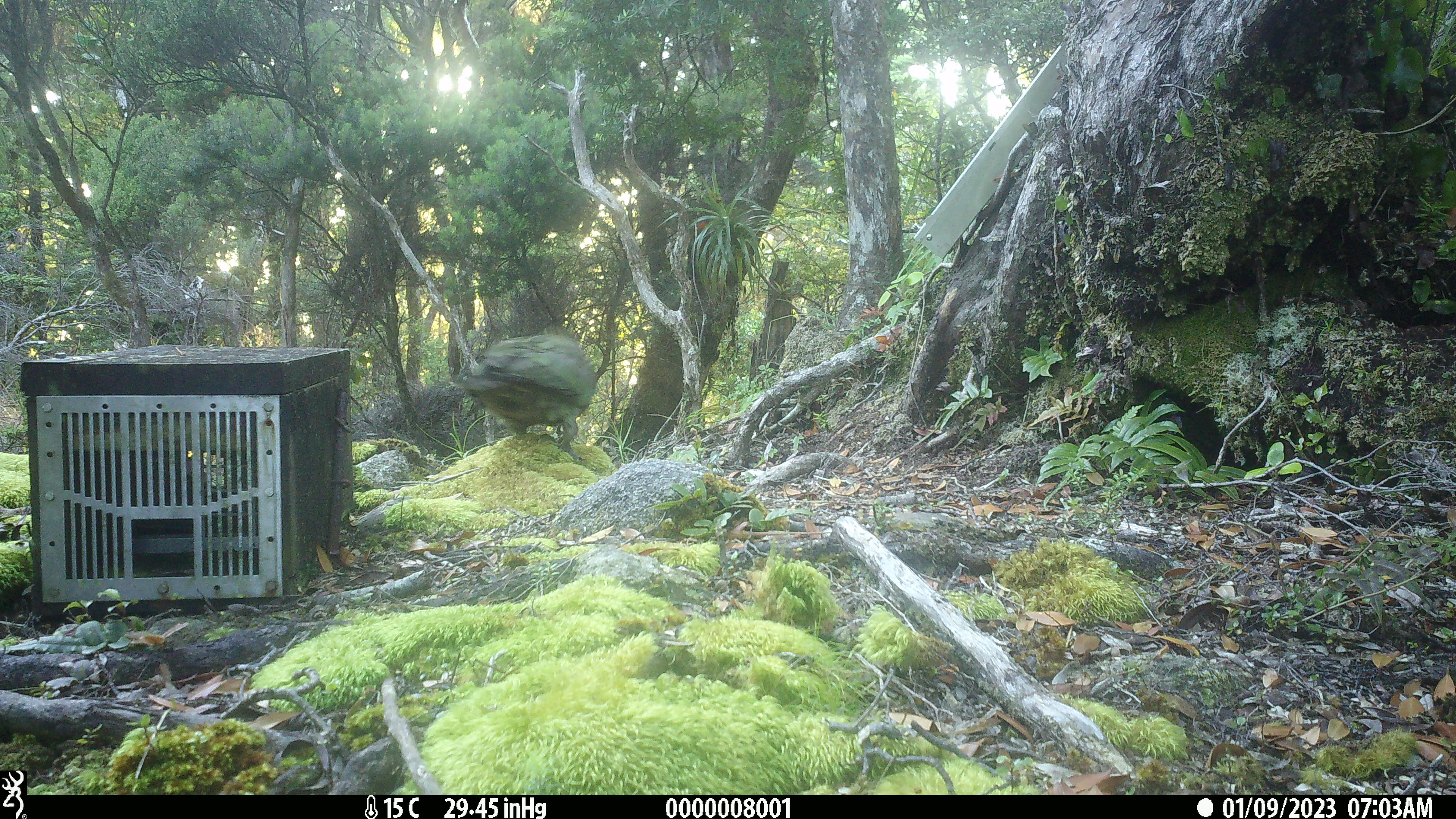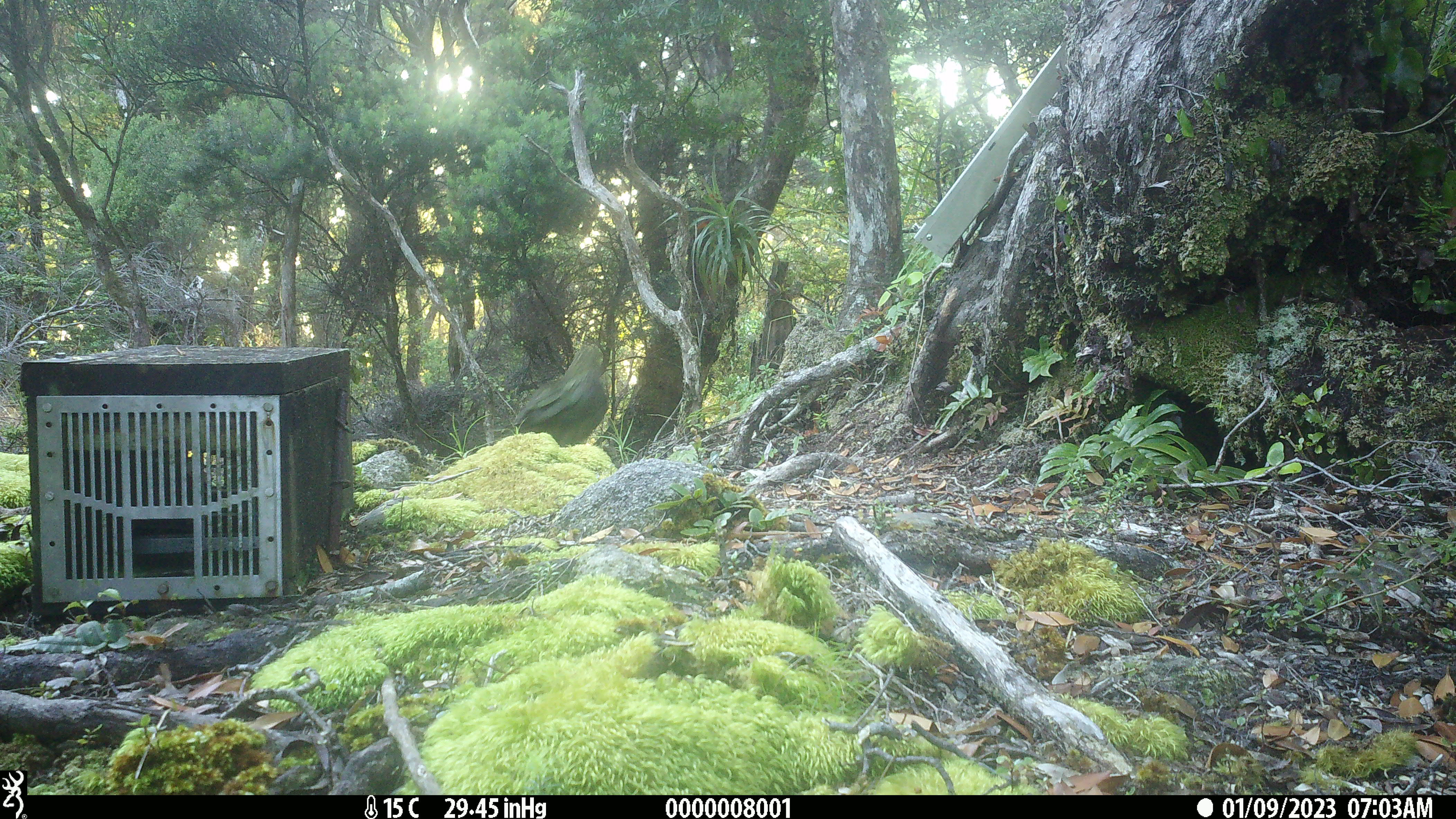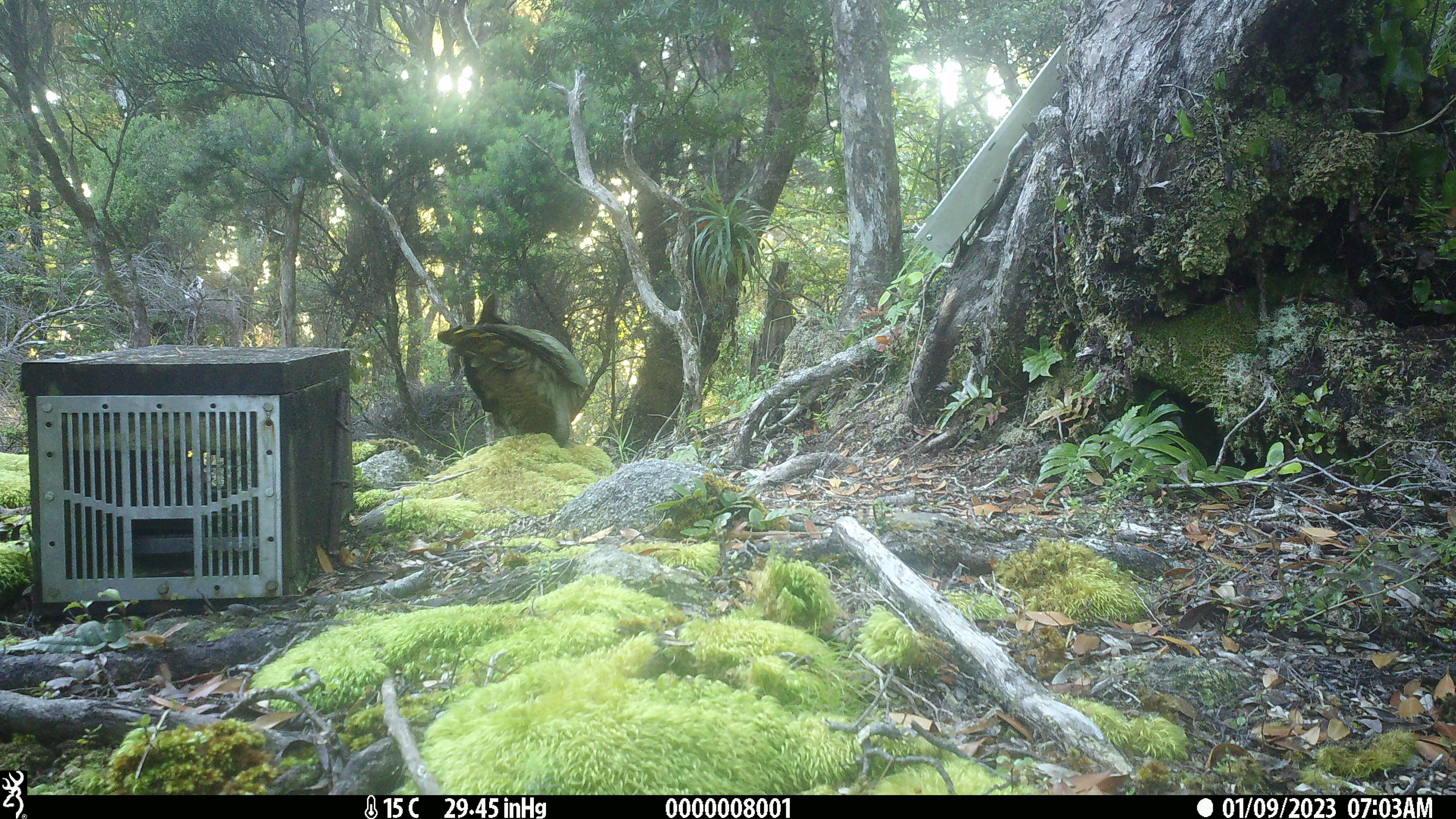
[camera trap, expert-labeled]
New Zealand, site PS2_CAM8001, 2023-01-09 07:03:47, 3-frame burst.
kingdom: Animalia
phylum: Chordata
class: Aves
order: Psittaciformes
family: Strigopidae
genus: Nestor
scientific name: Nestor notabilis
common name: kea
Kea (Nestor notabilis).